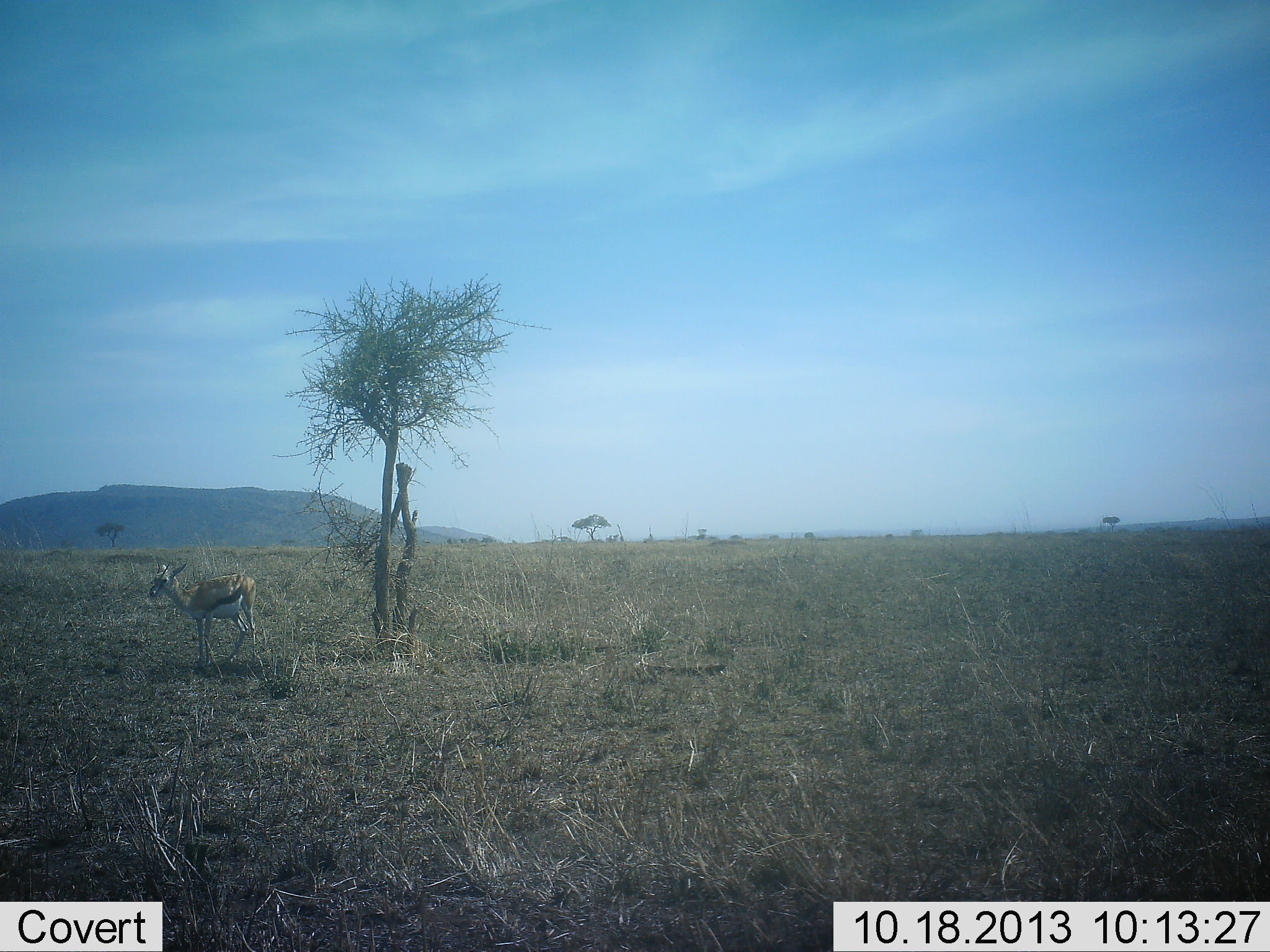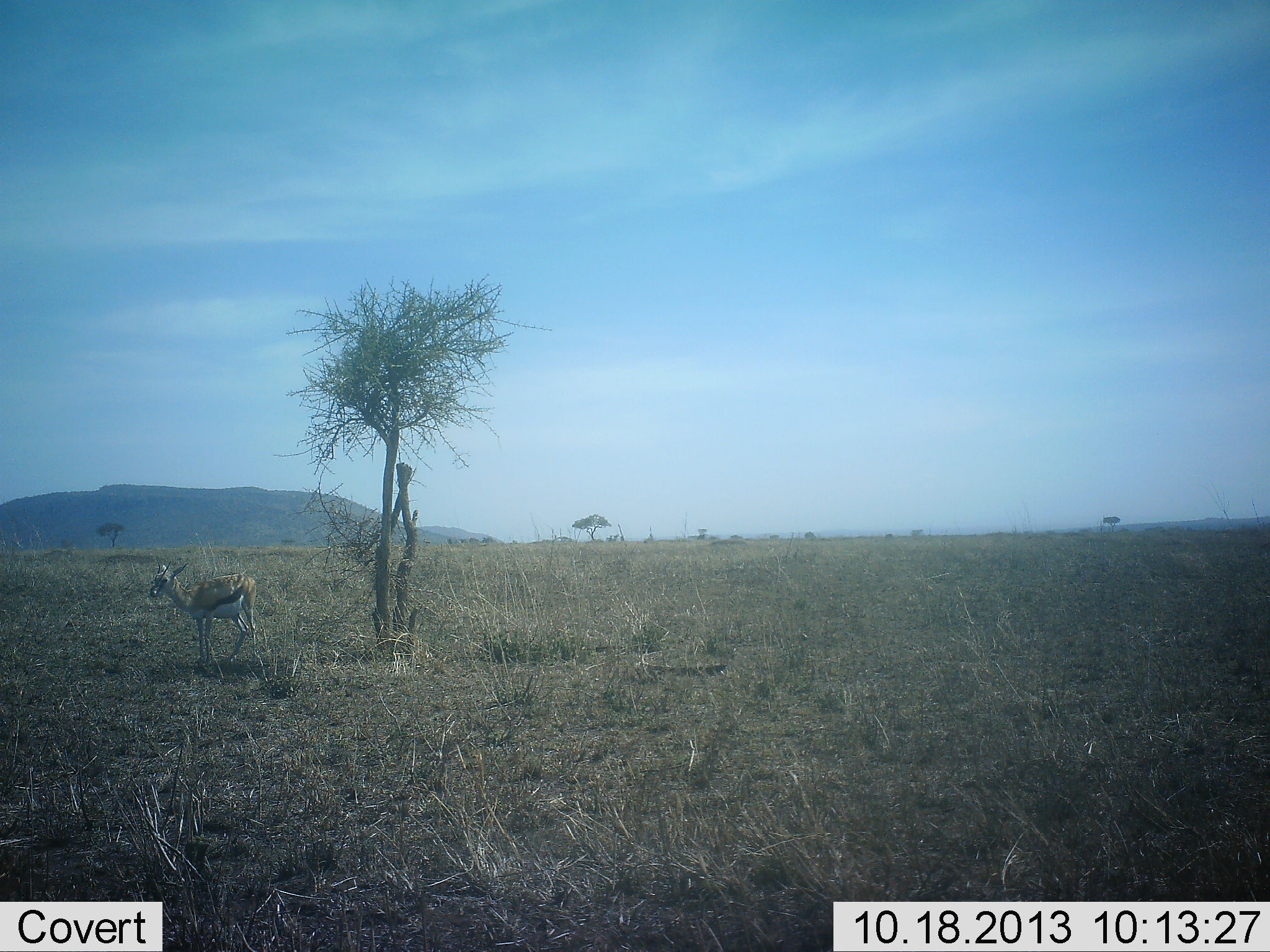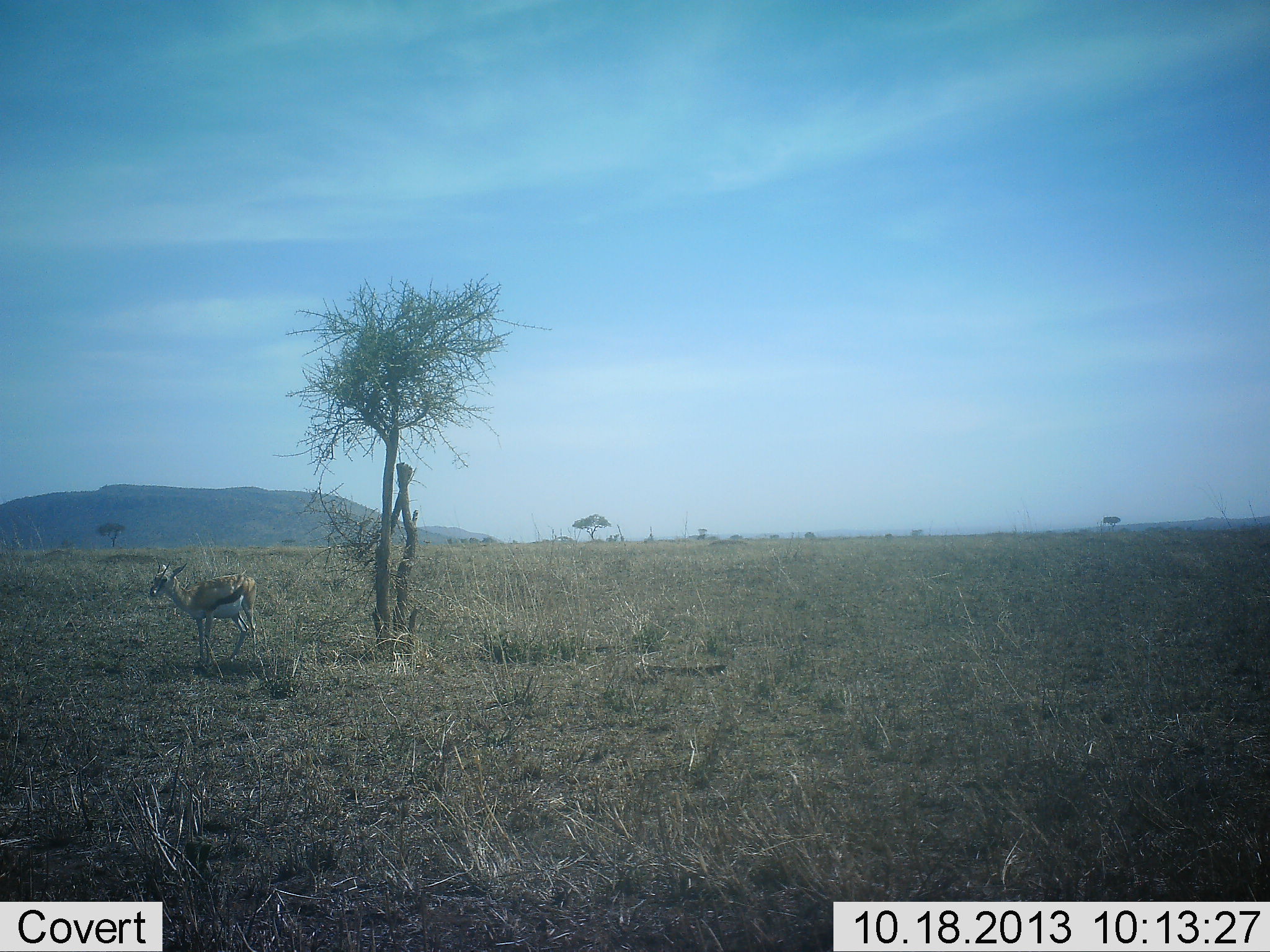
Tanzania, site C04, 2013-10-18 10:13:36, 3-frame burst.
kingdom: Animalia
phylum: Chordata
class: Mammalia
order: Artiodactyla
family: Bovidae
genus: Eudorcas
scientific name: Eudorcas thomsonii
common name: thomson's gazelle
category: gazellethomsons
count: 1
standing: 100%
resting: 0%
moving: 0%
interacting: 0%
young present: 0%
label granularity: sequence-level